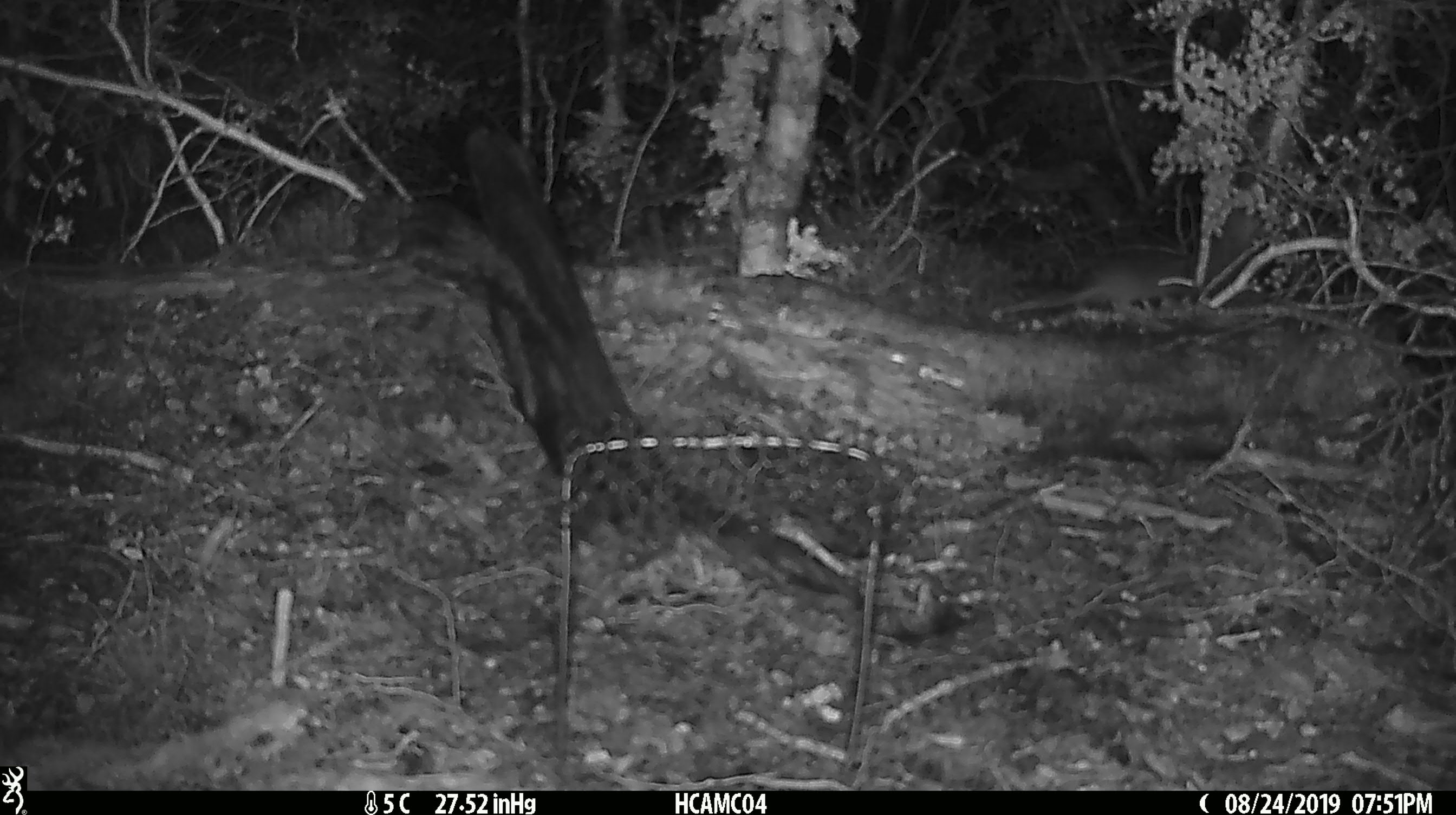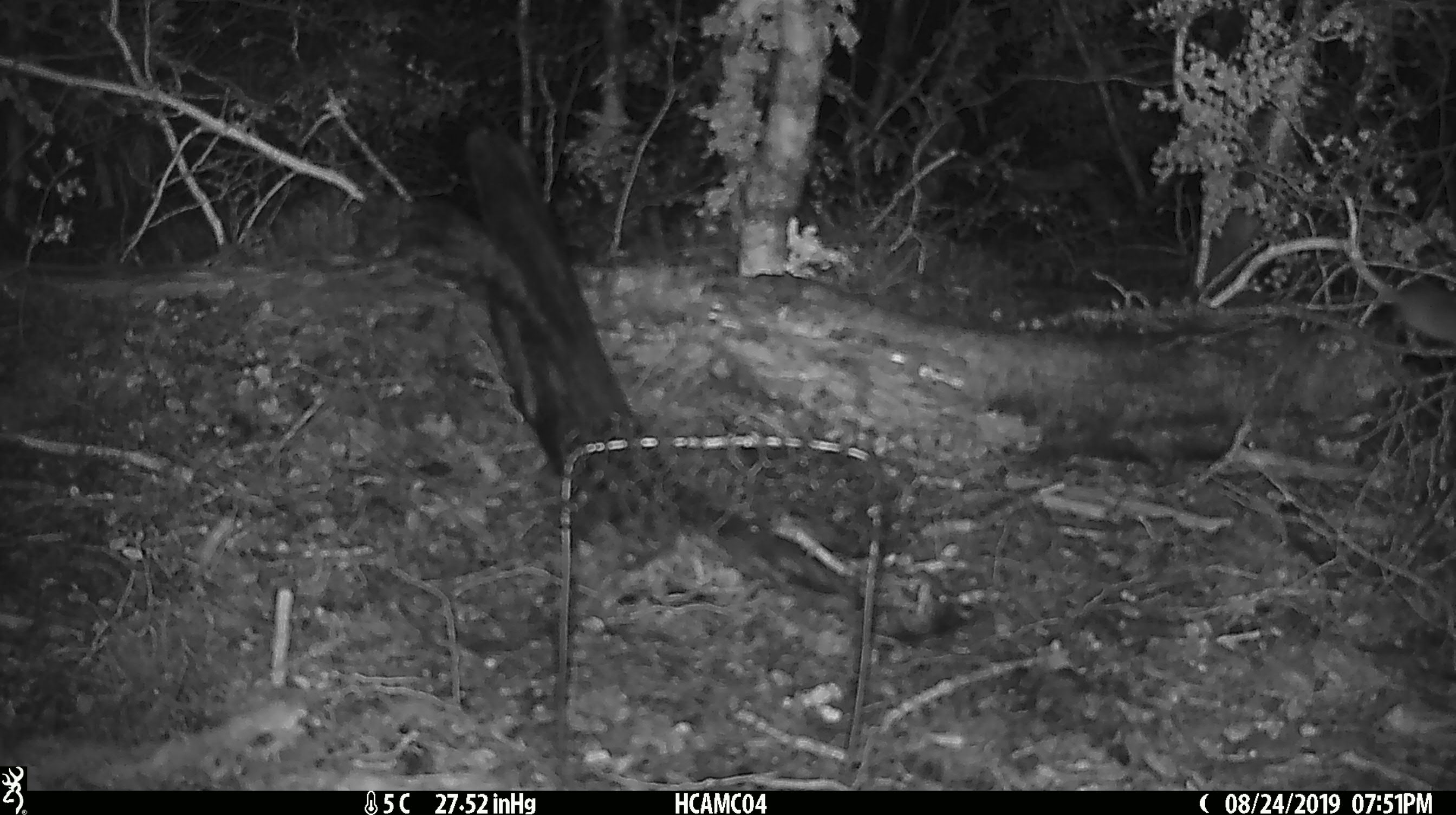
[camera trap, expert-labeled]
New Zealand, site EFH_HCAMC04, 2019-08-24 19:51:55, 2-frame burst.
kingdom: Animalia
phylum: Chordata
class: Mammalia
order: Rodentia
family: Muridae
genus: Mus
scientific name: Mus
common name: mouse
Mouse (Mus).